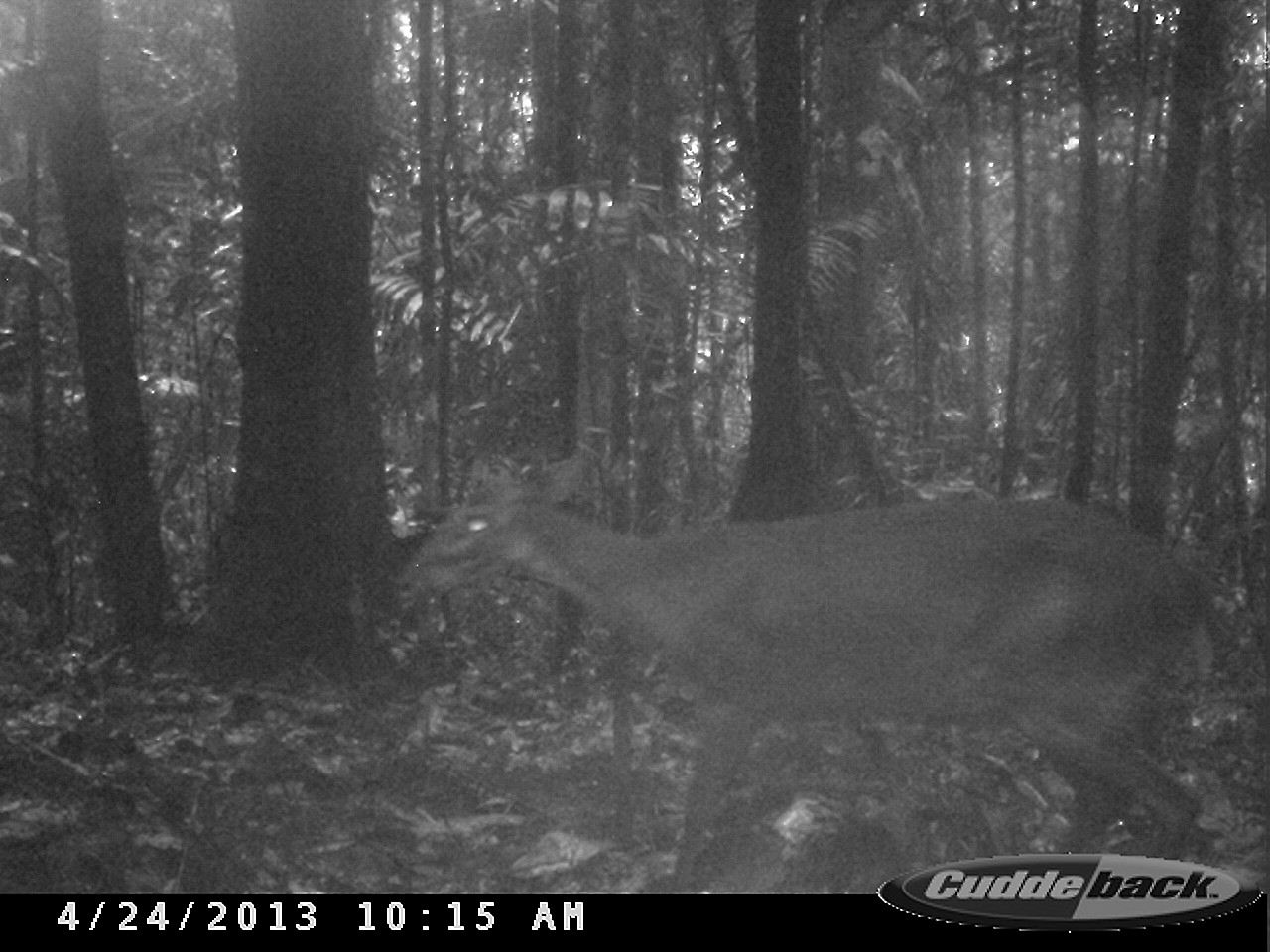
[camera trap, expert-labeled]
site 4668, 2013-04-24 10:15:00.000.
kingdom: Animalia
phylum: Chordata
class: Mammalia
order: Artiodactyla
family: Cervidae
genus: Mazama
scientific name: Mazama americana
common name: red brocket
Mazama americana (red brocket), count 1, age adult.